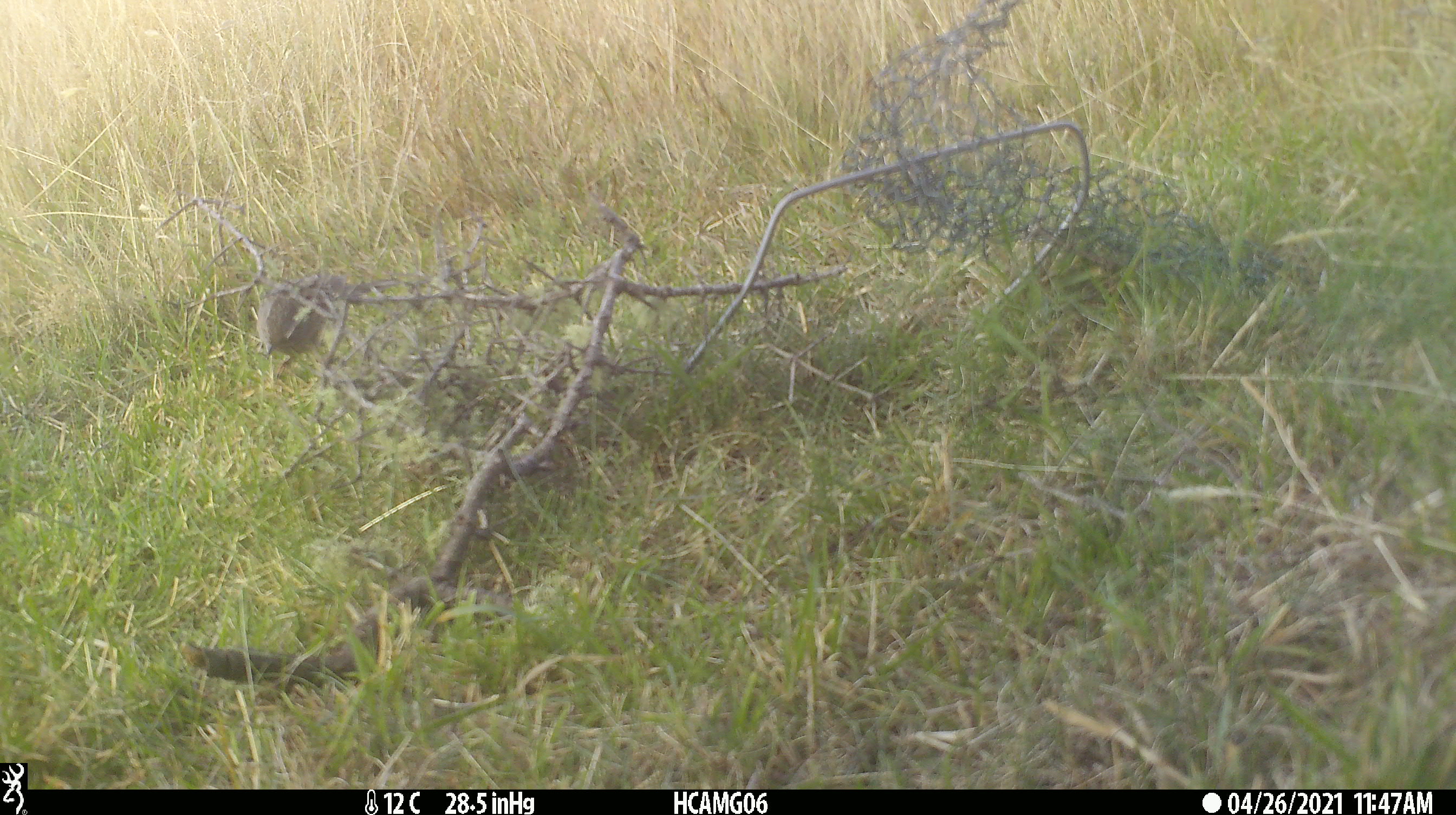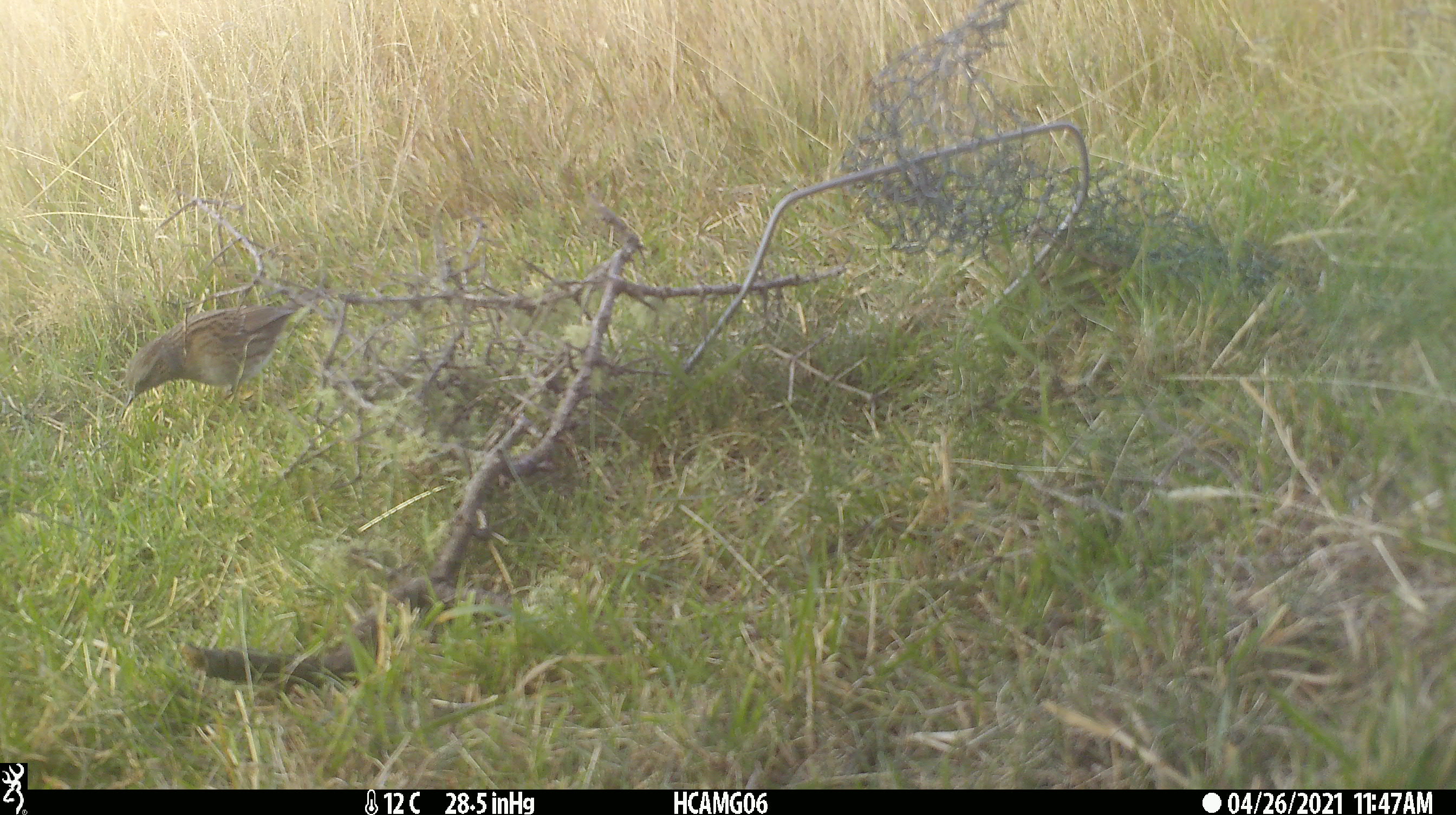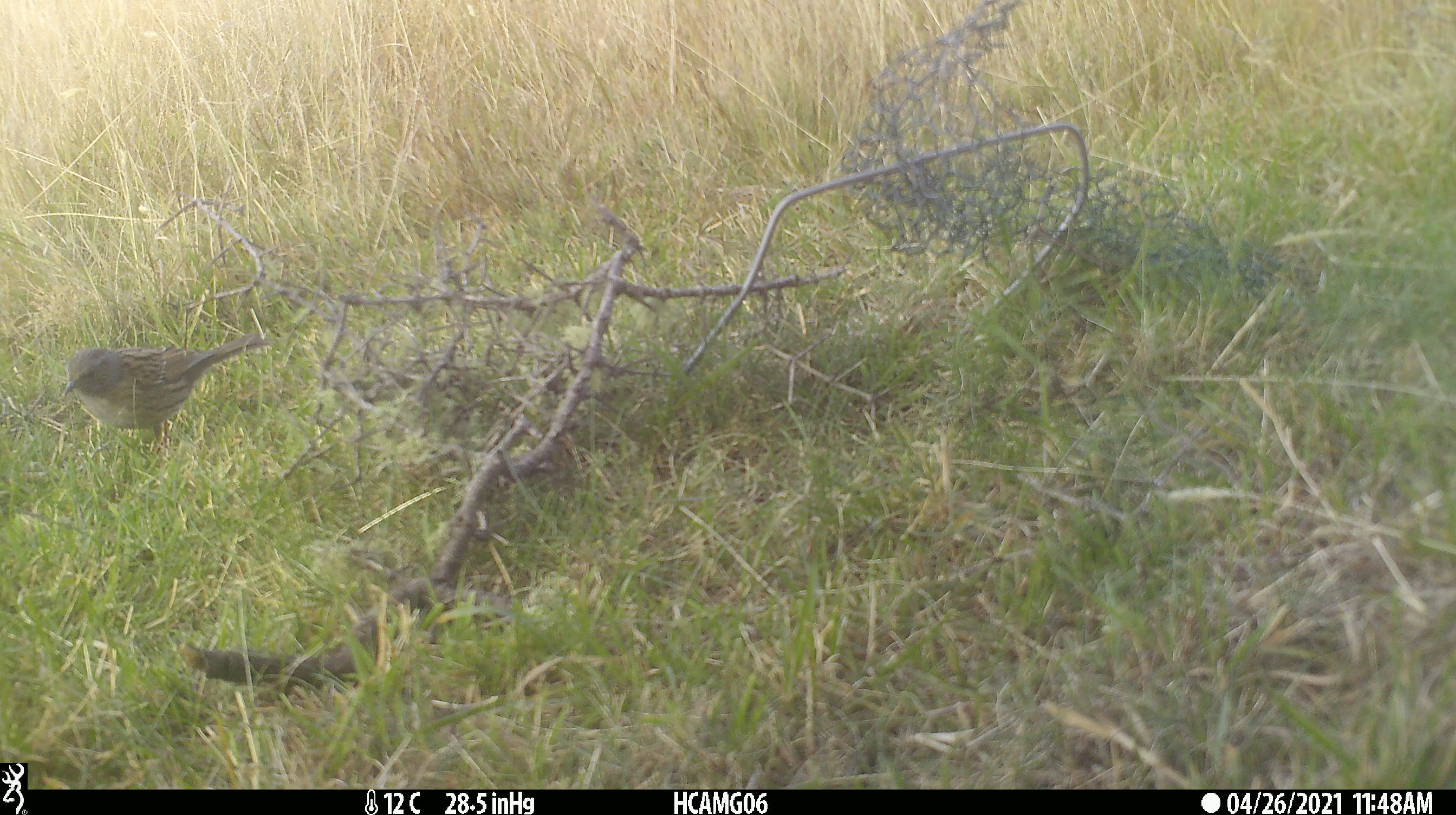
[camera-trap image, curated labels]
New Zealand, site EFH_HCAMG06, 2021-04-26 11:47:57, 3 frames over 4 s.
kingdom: Animalia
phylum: Chordata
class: Aves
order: Passeriformes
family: Prunellidae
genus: Prunella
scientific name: Prunella modularis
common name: dunnock